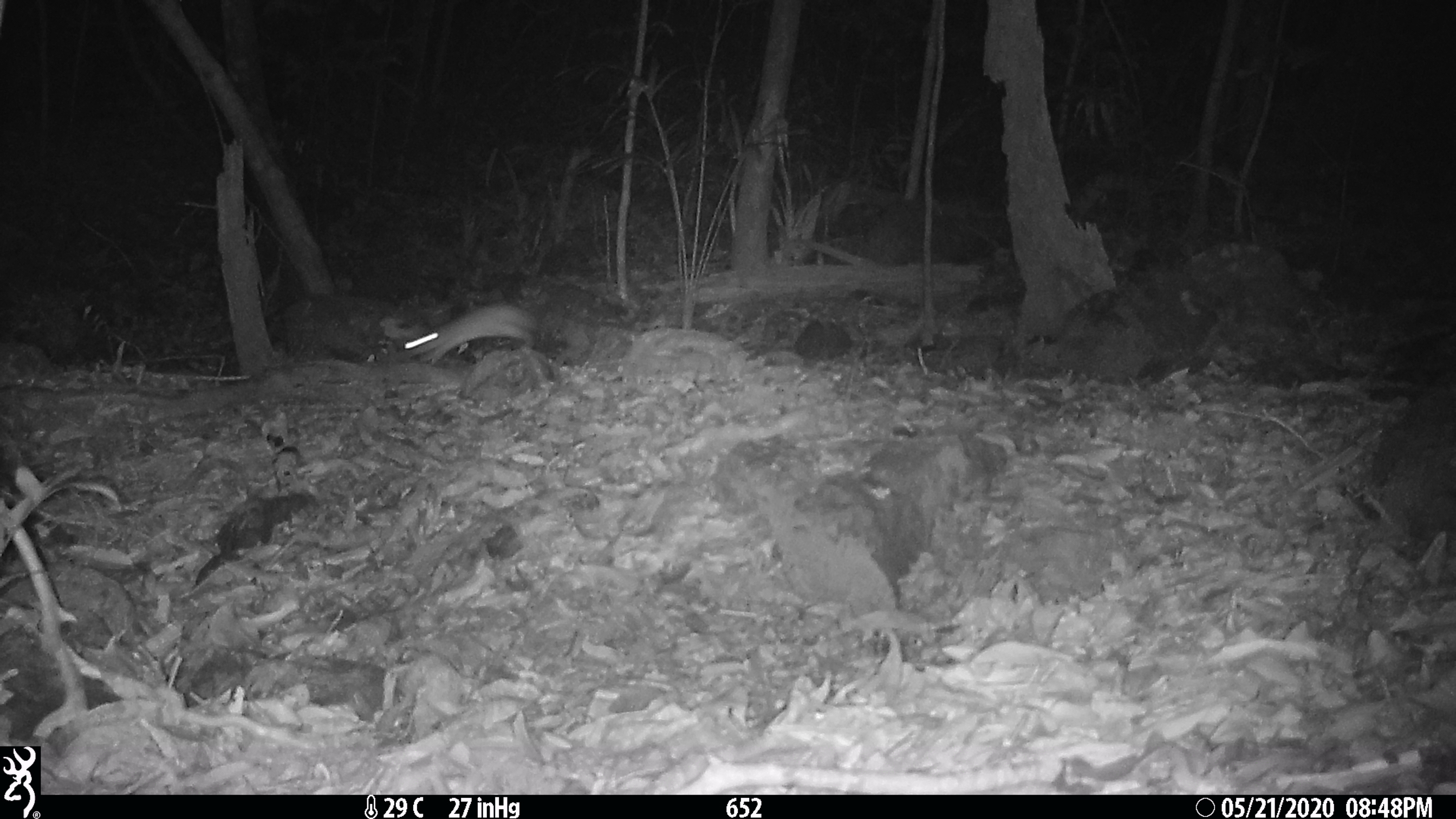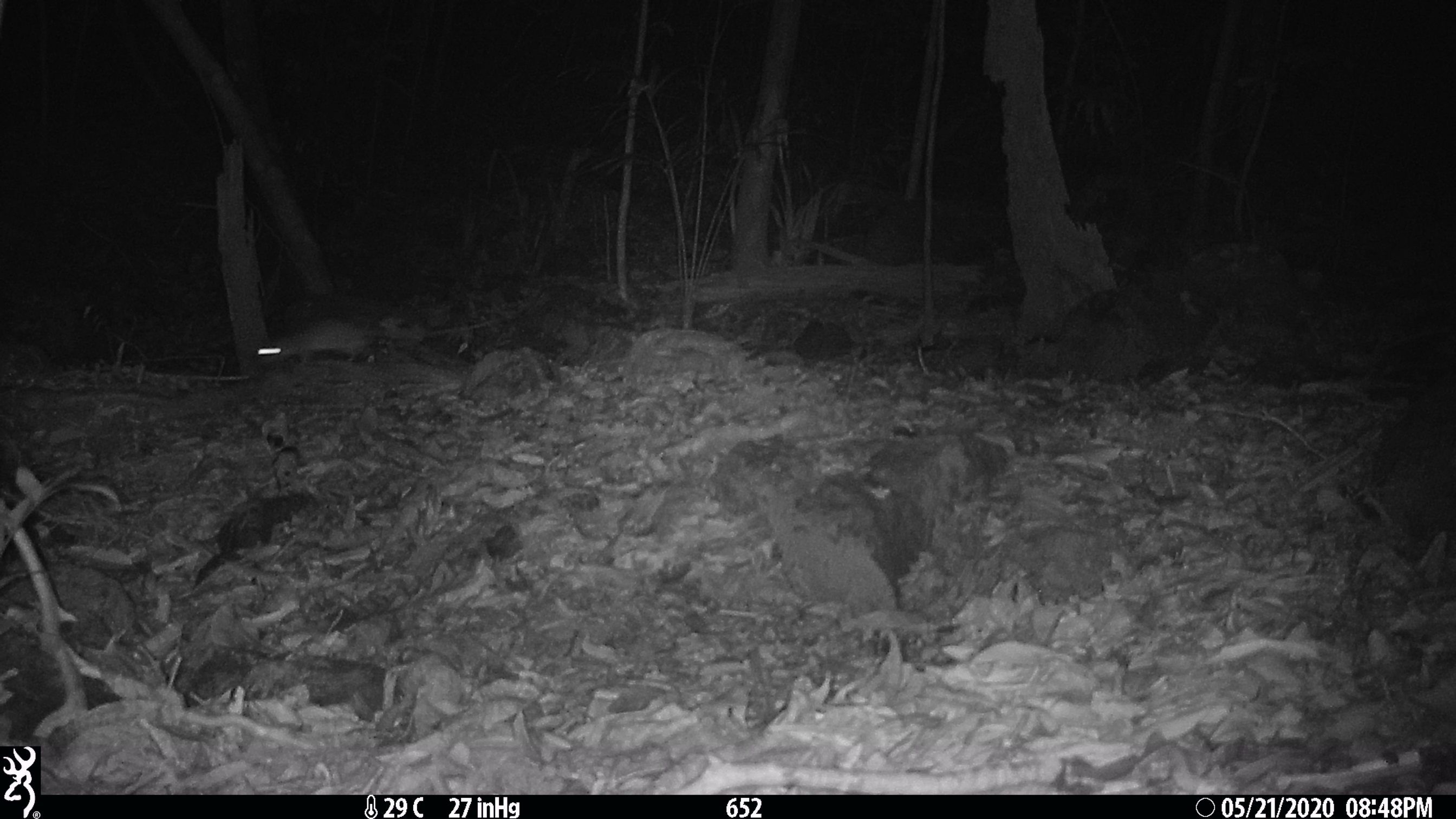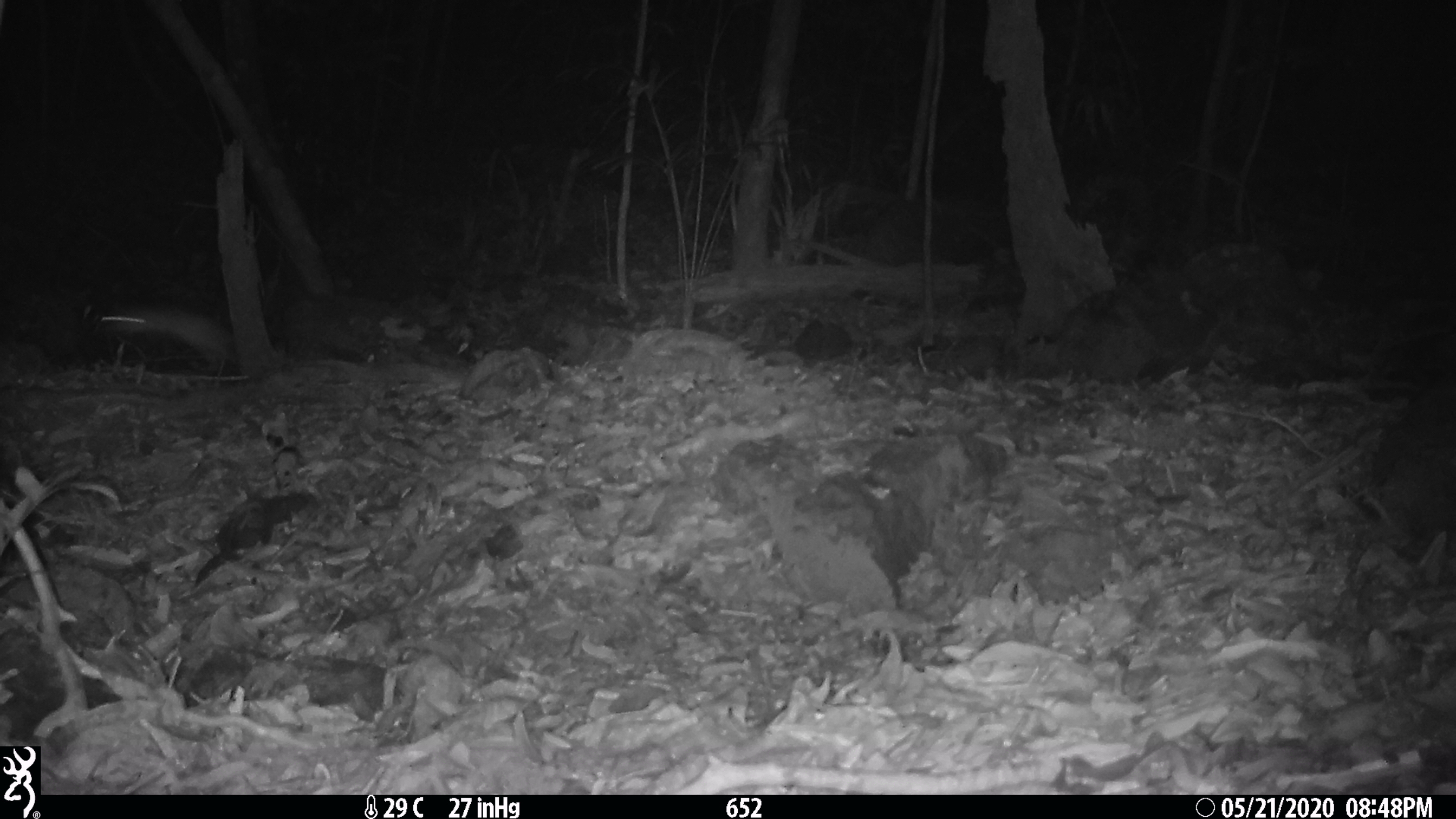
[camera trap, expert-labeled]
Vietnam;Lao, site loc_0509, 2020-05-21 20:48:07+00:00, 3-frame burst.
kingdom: Animalia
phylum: Chordata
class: Mammalia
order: Rodentia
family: Muridae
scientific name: Muridae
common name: old-world mice and rats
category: unidentified murid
Unidentified murid (old-world mice and rats) (Muridae). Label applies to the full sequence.